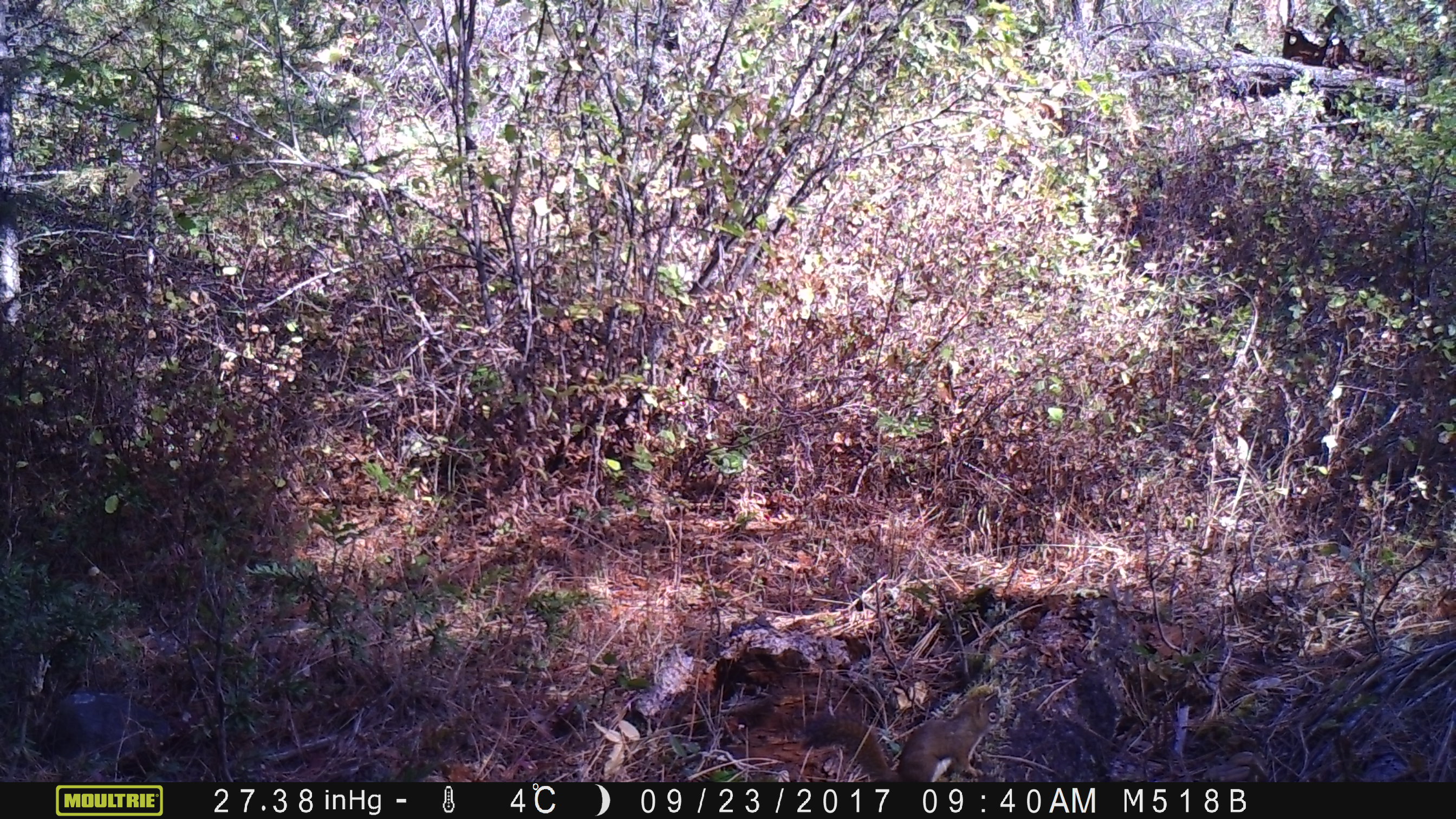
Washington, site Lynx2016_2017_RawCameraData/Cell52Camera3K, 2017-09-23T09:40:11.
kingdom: Animalia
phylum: Chordata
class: Mammalia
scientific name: Mammalia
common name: small mammal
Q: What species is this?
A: Small mammal (Mammalia).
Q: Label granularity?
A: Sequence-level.